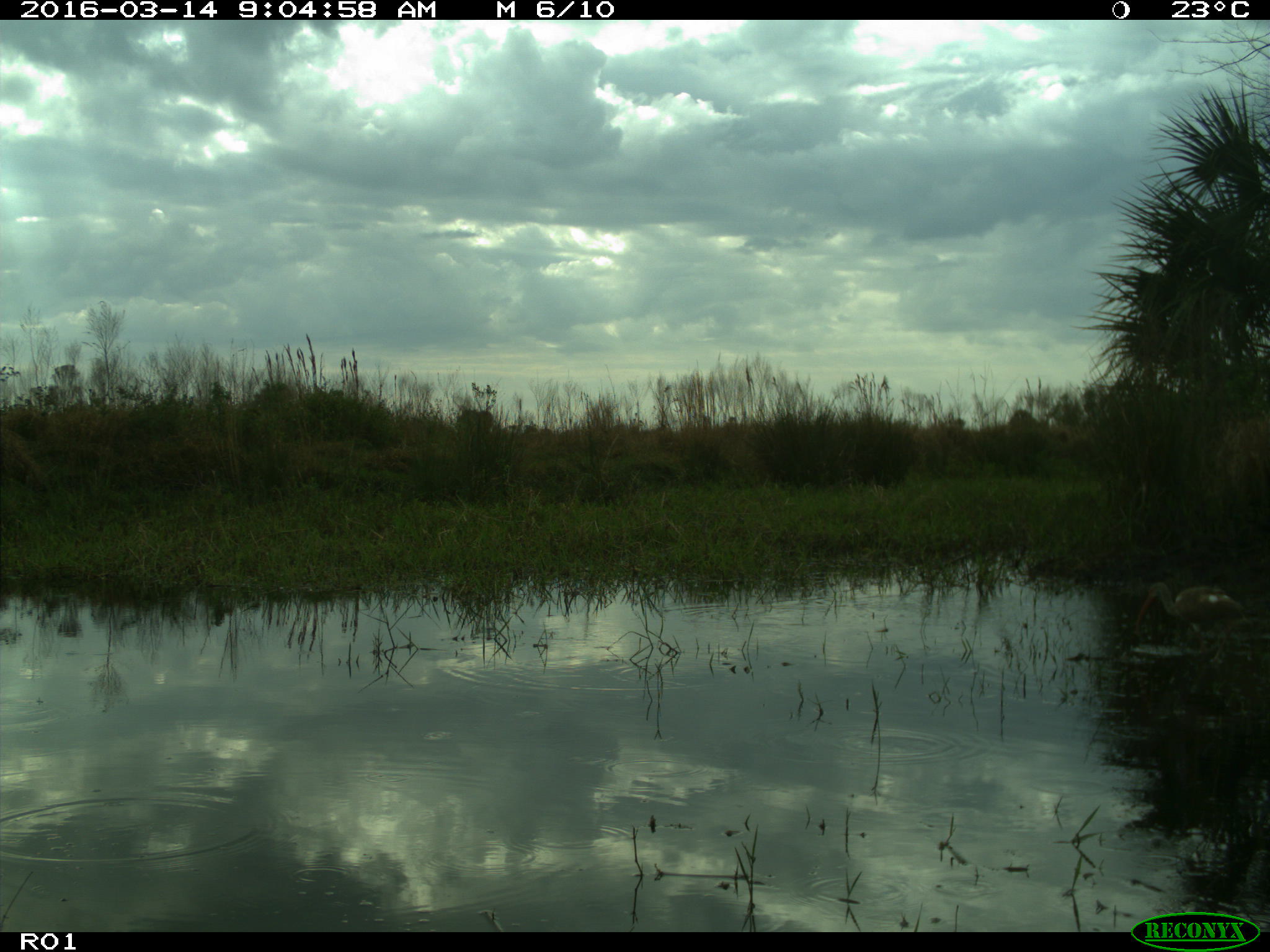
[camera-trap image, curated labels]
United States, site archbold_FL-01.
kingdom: Animalia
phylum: Chordata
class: Aves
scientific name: Aves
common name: birds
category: unidentified bird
Unidentified bird (birds) (Aves).